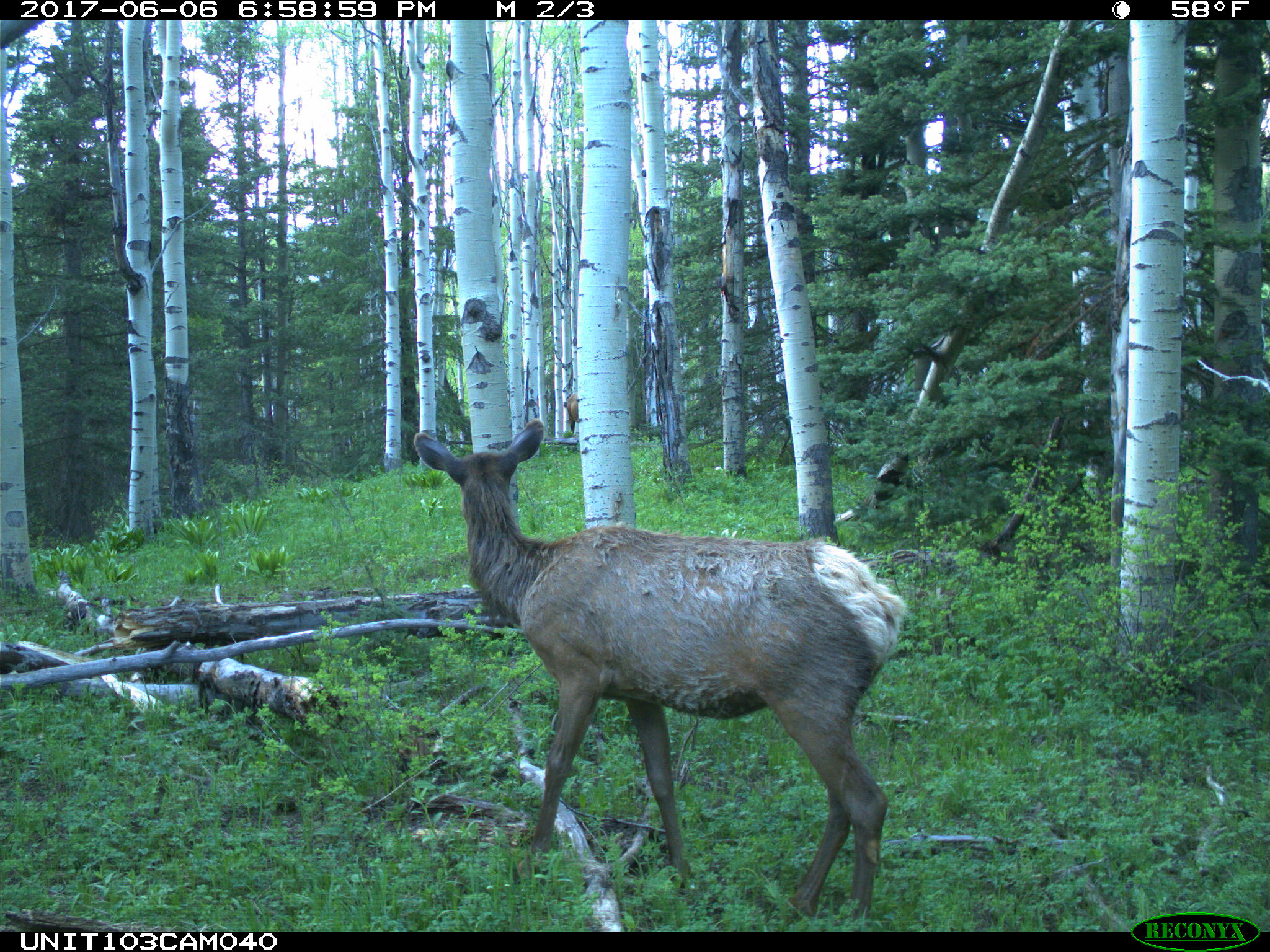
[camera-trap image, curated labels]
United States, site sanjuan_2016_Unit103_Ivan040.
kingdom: Animalia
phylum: Chordata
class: Mammalia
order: Artiodactyla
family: Cervidae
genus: Cervus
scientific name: Cervus elaphus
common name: red deer